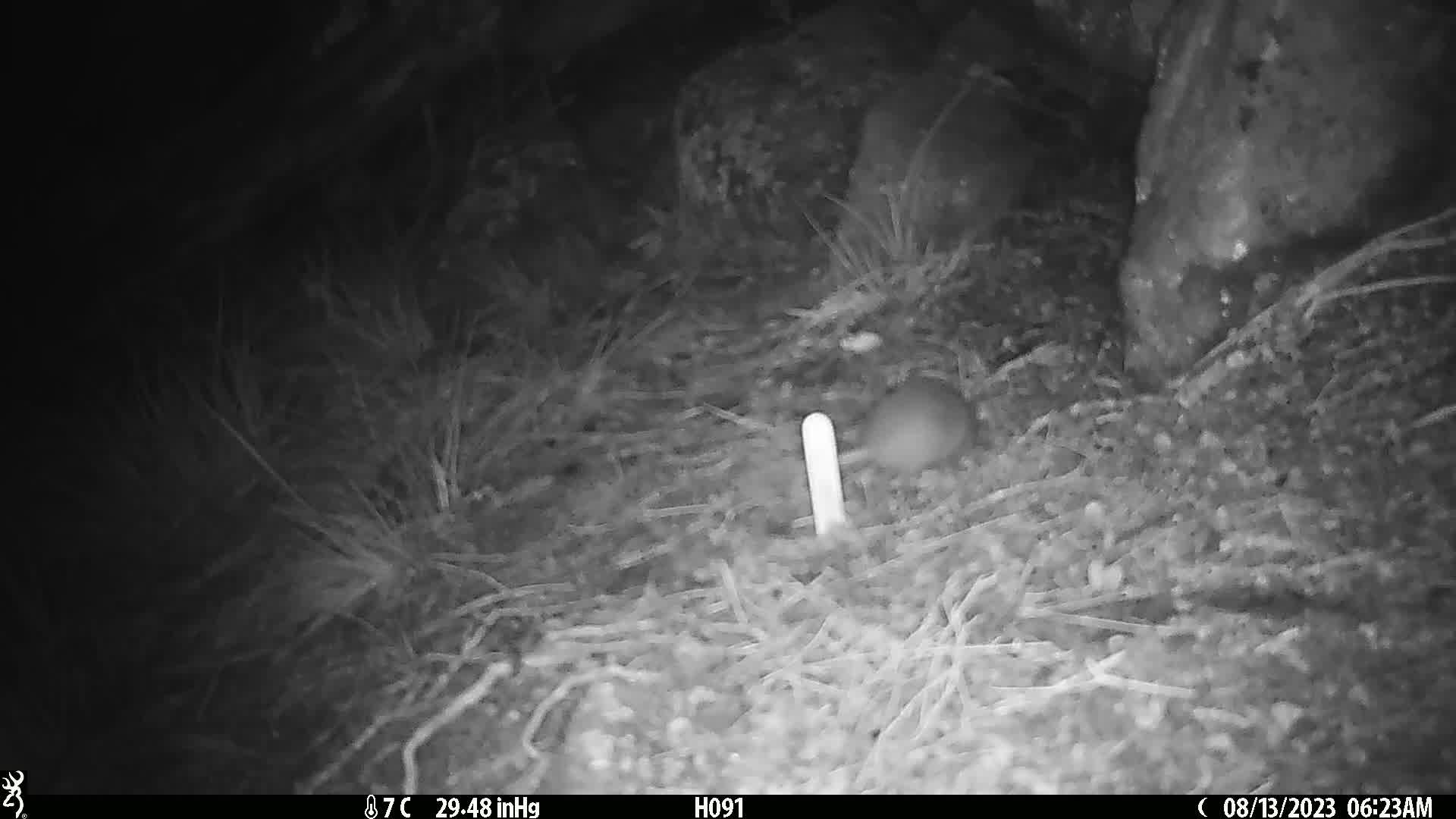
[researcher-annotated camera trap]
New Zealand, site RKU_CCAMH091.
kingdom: Animalia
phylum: Chordata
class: Mammalia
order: Rodentia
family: Muridae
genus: Rattus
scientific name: Rattus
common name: rat